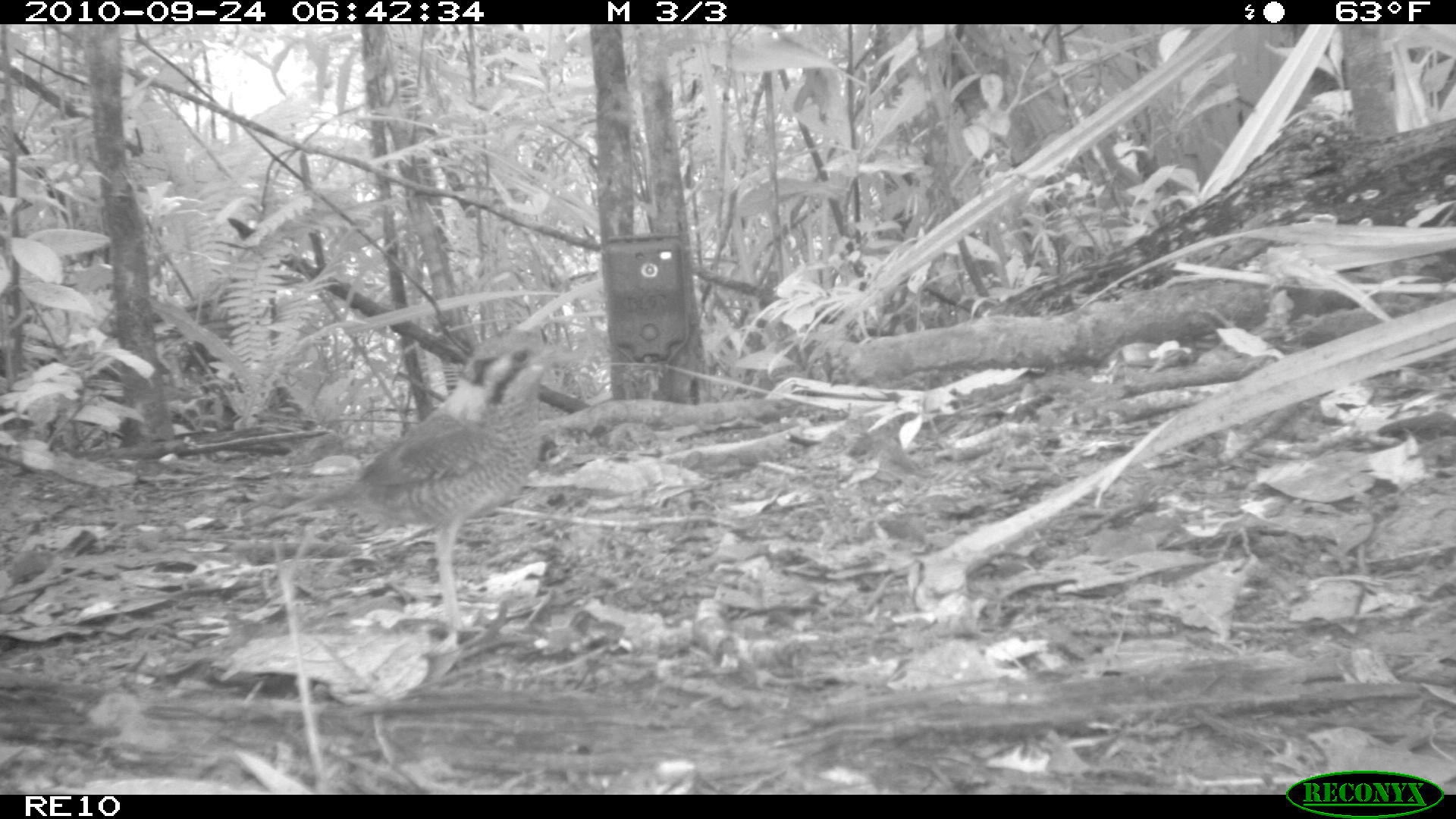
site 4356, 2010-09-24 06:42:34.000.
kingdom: Animalia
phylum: Chordata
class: Aves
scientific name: Aves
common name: bird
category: unknown bird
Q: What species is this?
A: Unknown bird (bird) (Aves).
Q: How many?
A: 1.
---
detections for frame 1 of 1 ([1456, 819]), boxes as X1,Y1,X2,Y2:
unknown bird: 245,325,583,633